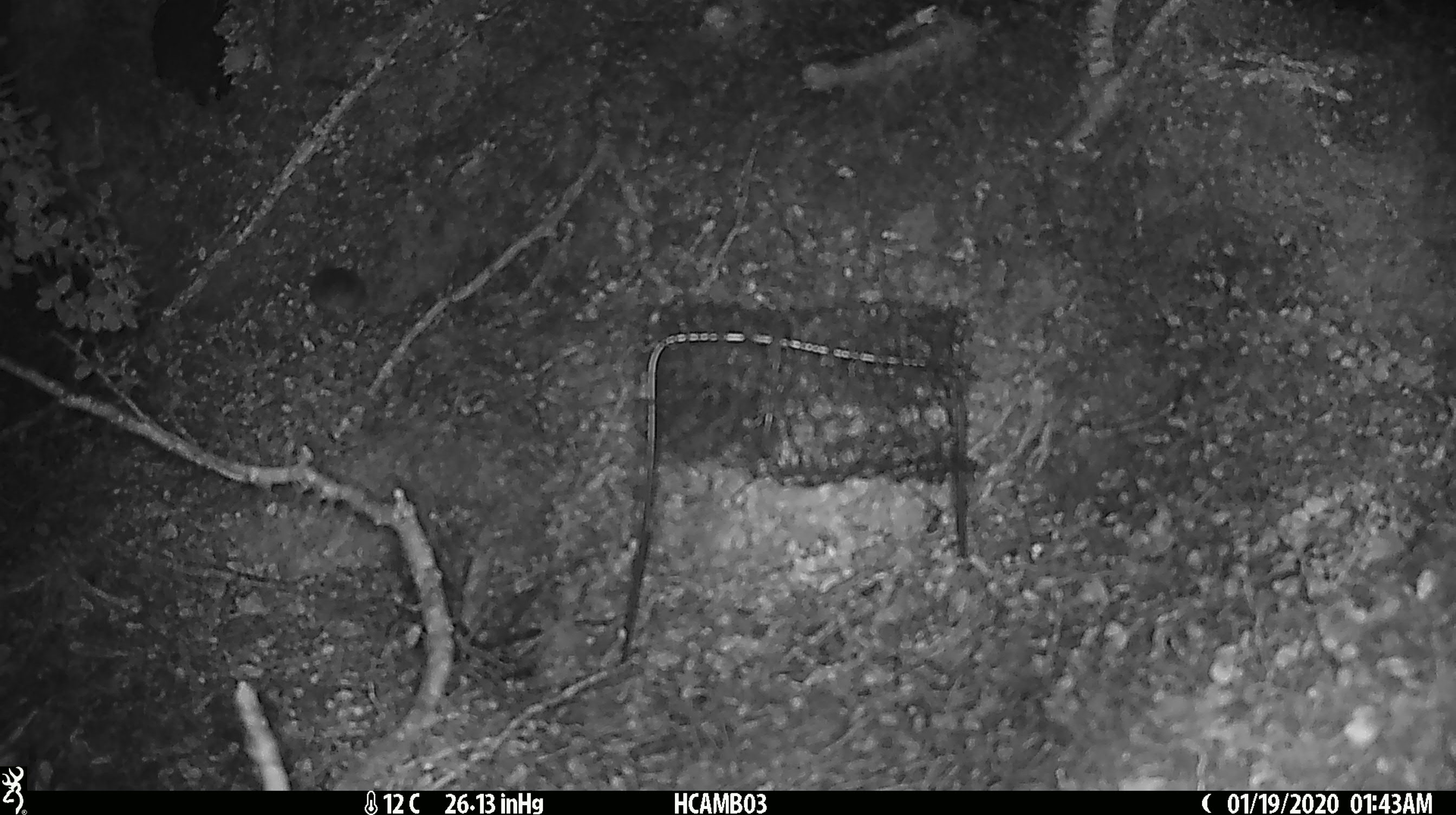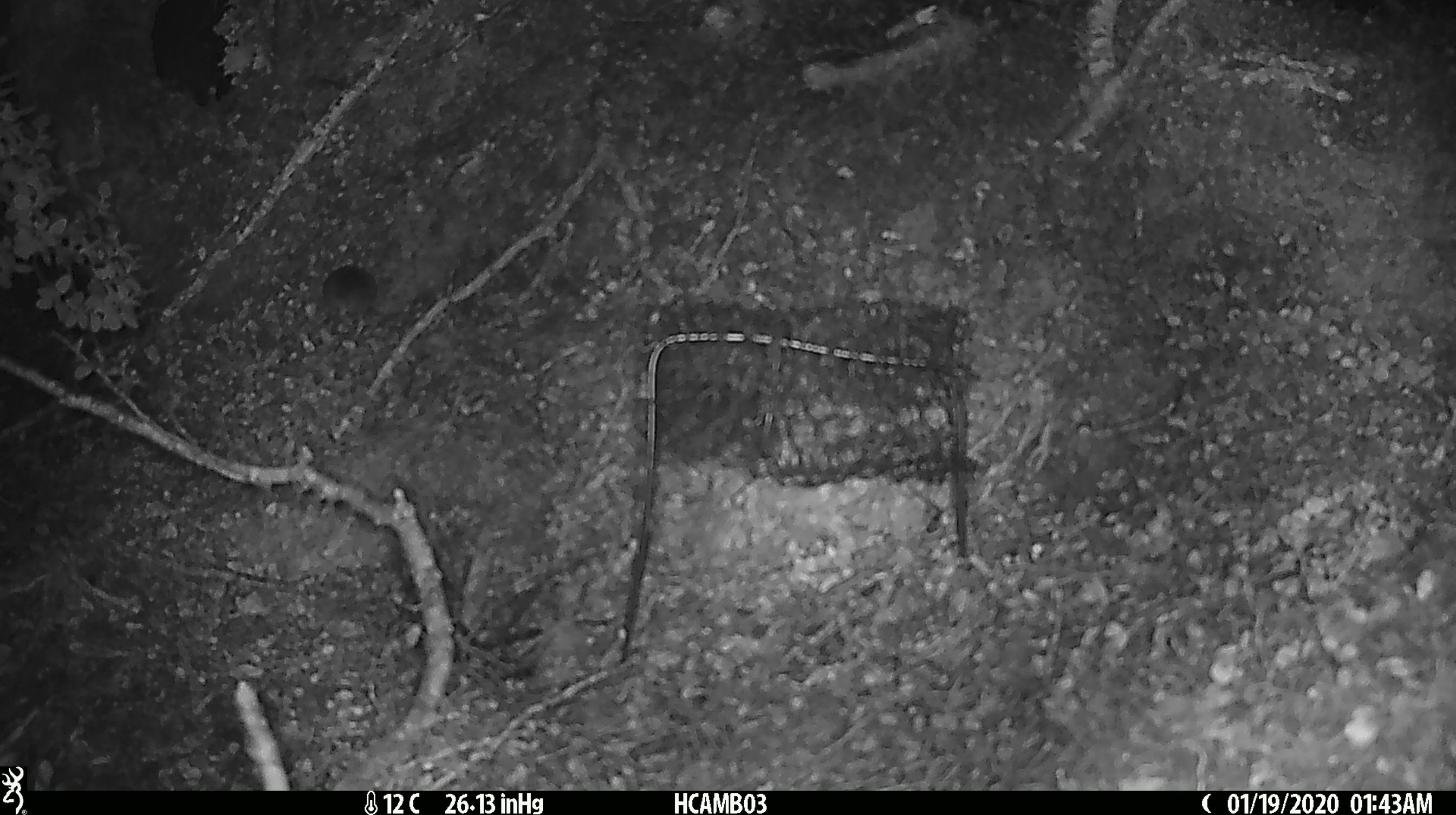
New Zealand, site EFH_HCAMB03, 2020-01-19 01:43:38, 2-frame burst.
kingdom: Animalia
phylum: Chordata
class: Mammalia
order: Rodentia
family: Muridae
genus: Mus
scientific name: Mus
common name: mouse